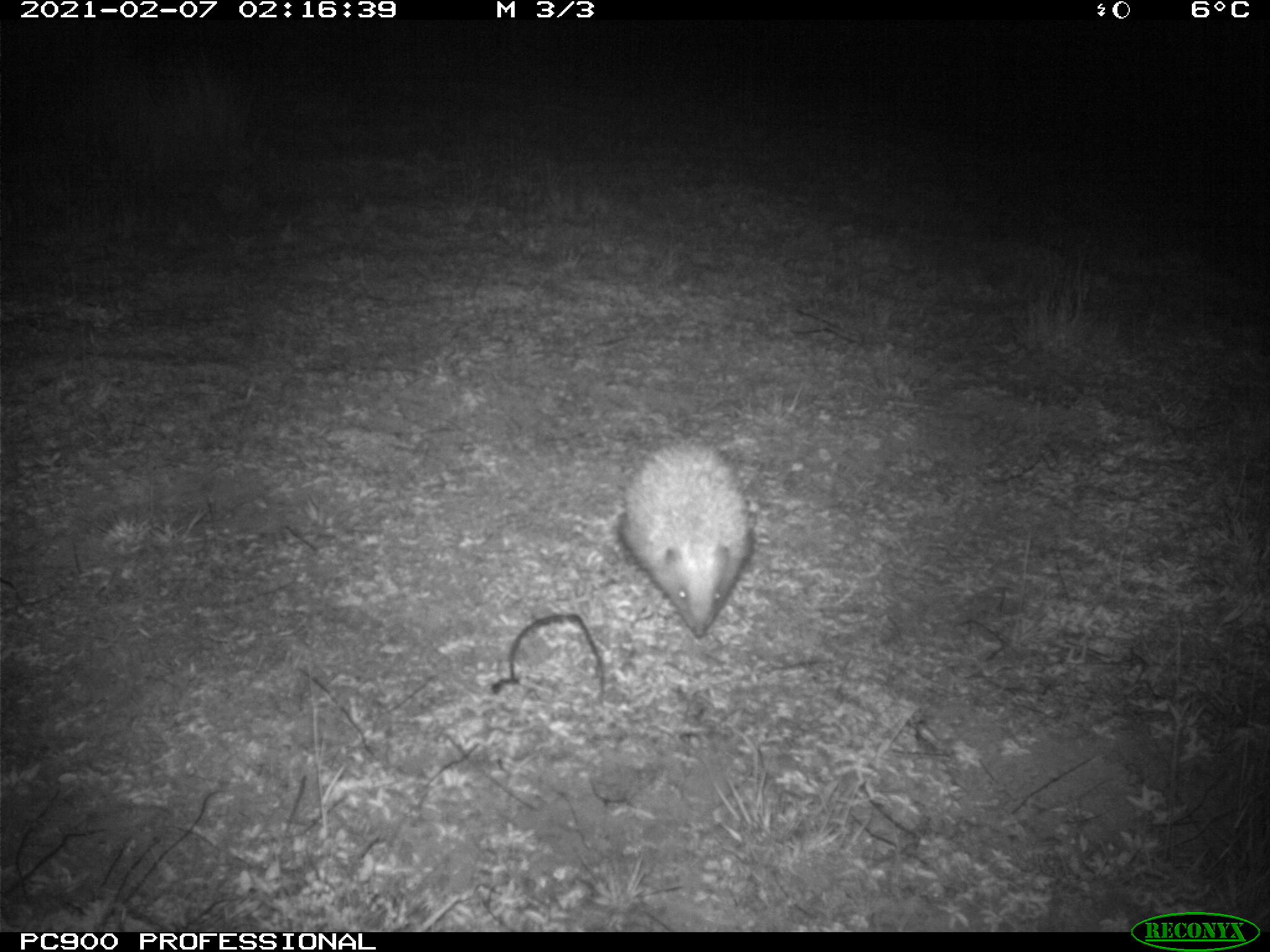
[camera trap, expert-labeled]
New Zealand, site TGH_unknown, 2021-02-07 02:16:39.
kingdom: Animalia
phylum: Chordata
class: Mammalia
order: Eulipotyphla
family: Erinaceidae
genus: Erinaceus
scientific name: Erinaceus europaeus europaeus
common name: european hedgehog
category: hedgehog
Hedgehog (european hedgehog) (Erinaceus europaeus europaeus).